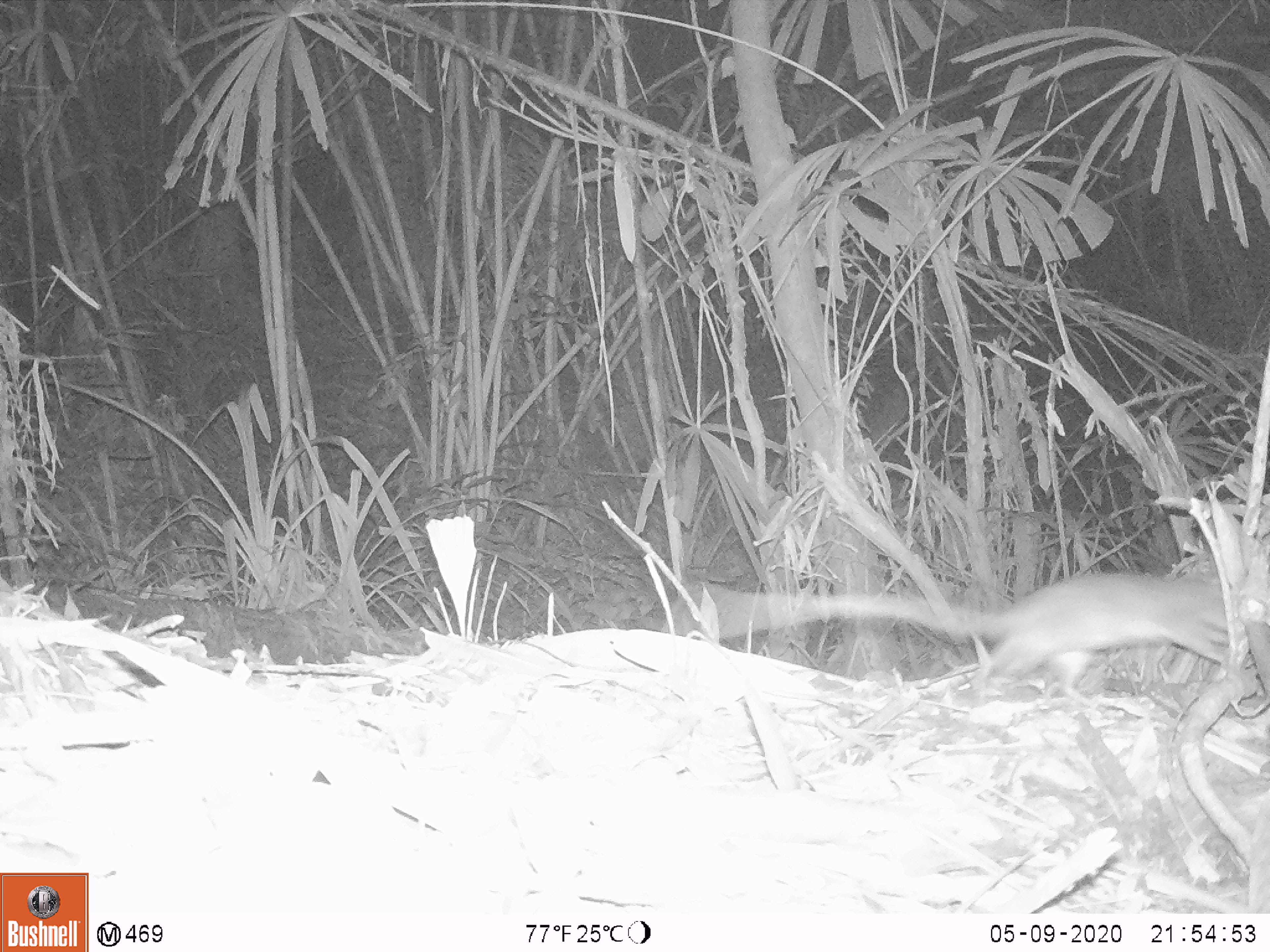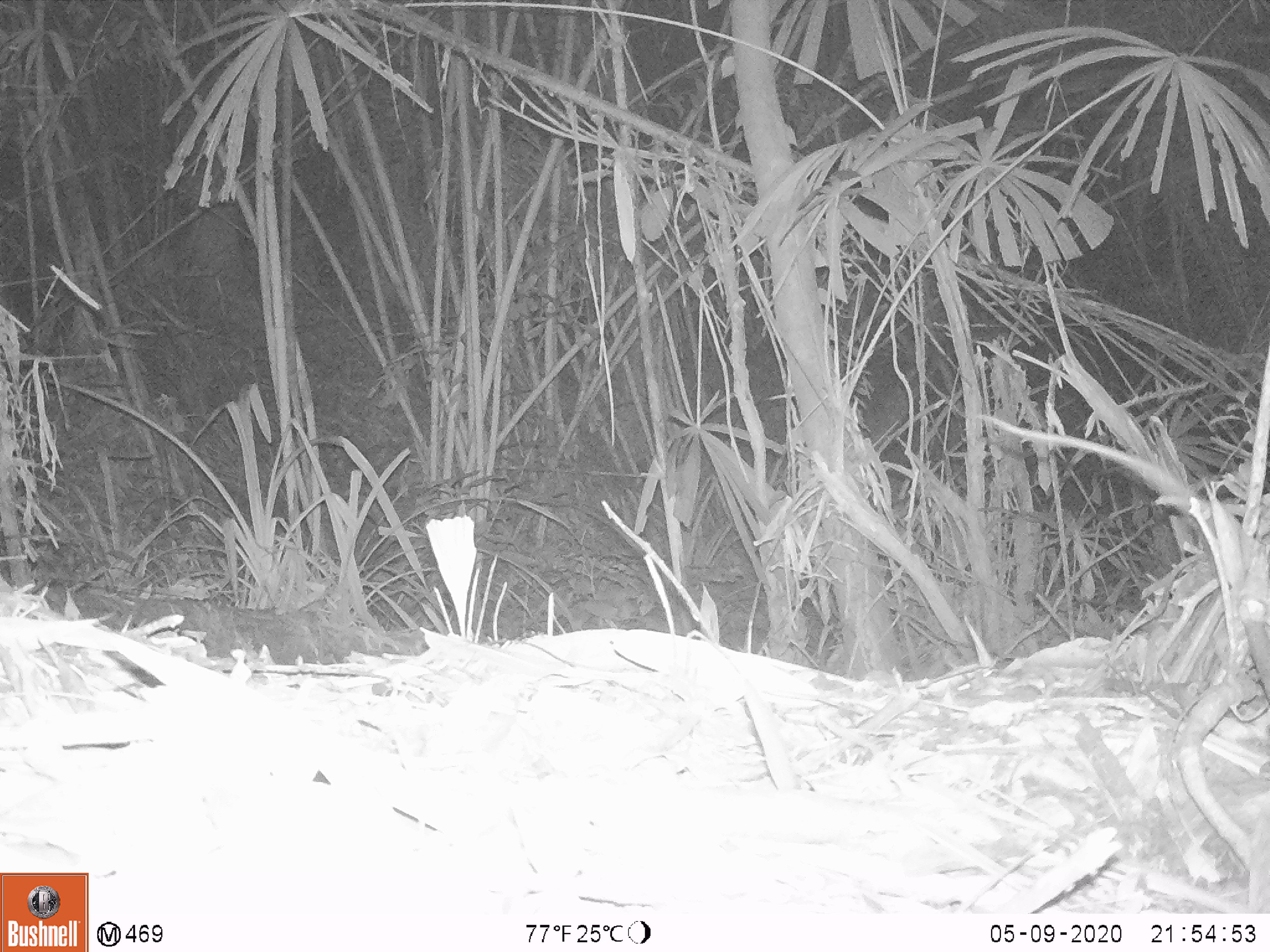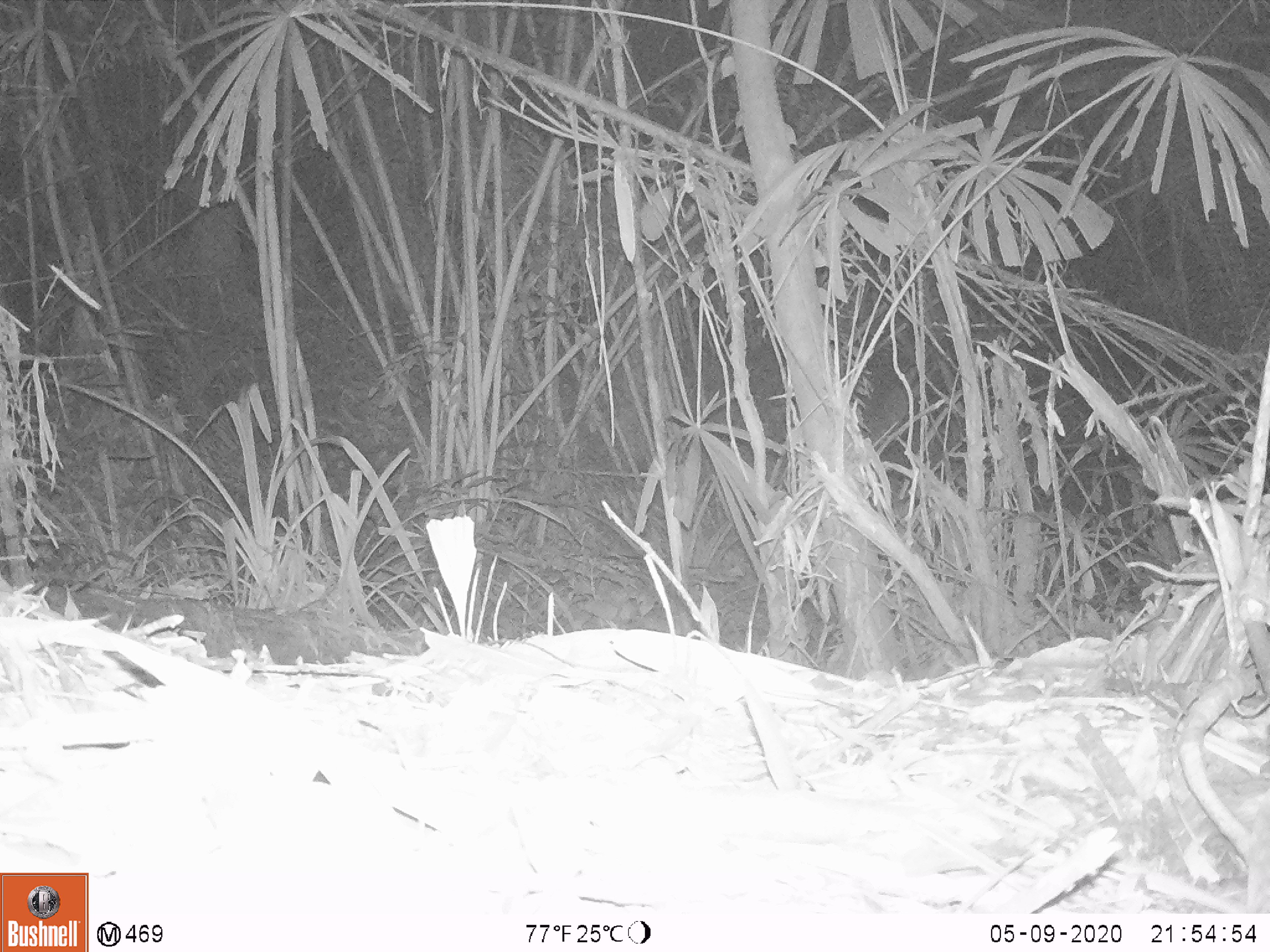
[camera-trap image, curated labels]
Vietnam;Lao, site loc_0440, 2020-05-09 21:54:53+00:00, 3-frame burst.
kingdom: Animalia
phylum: Chordata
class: Mammalia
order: Rodentia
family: Muridae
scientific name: Muridae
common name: old-world mice and rats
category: unidentified murid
Unidentified murid (old-world mice and rats) (Muridae). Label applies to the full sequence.